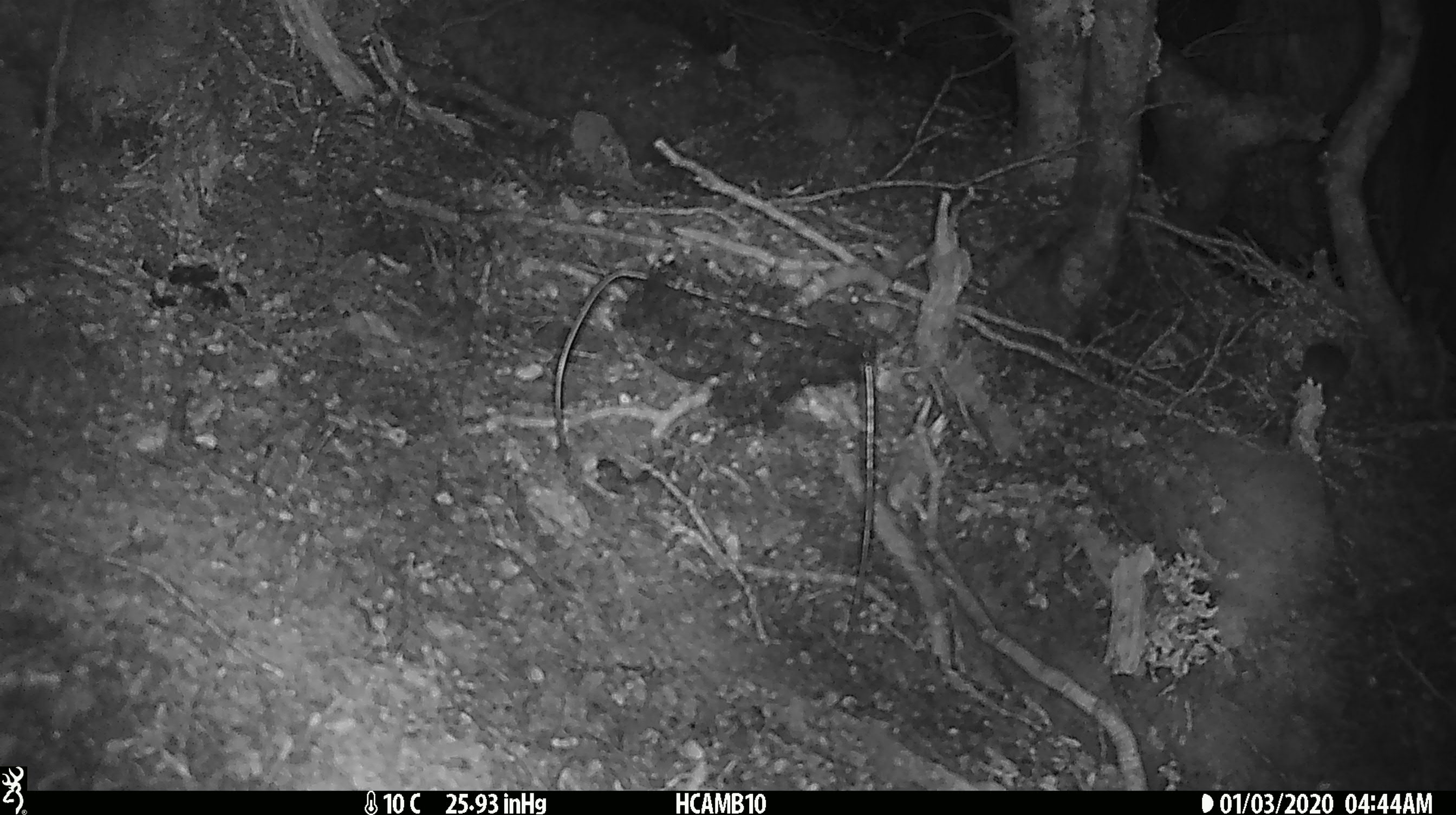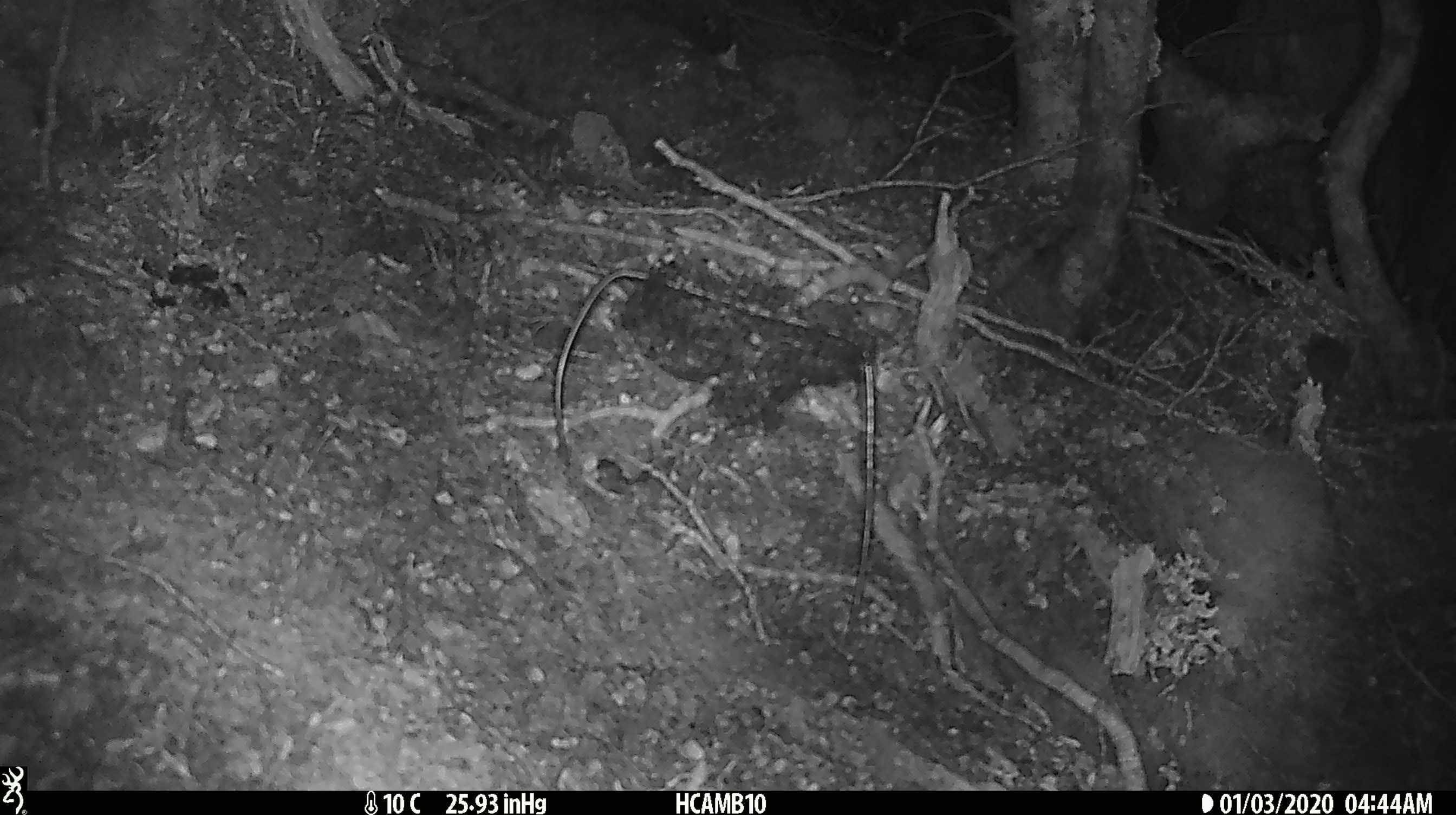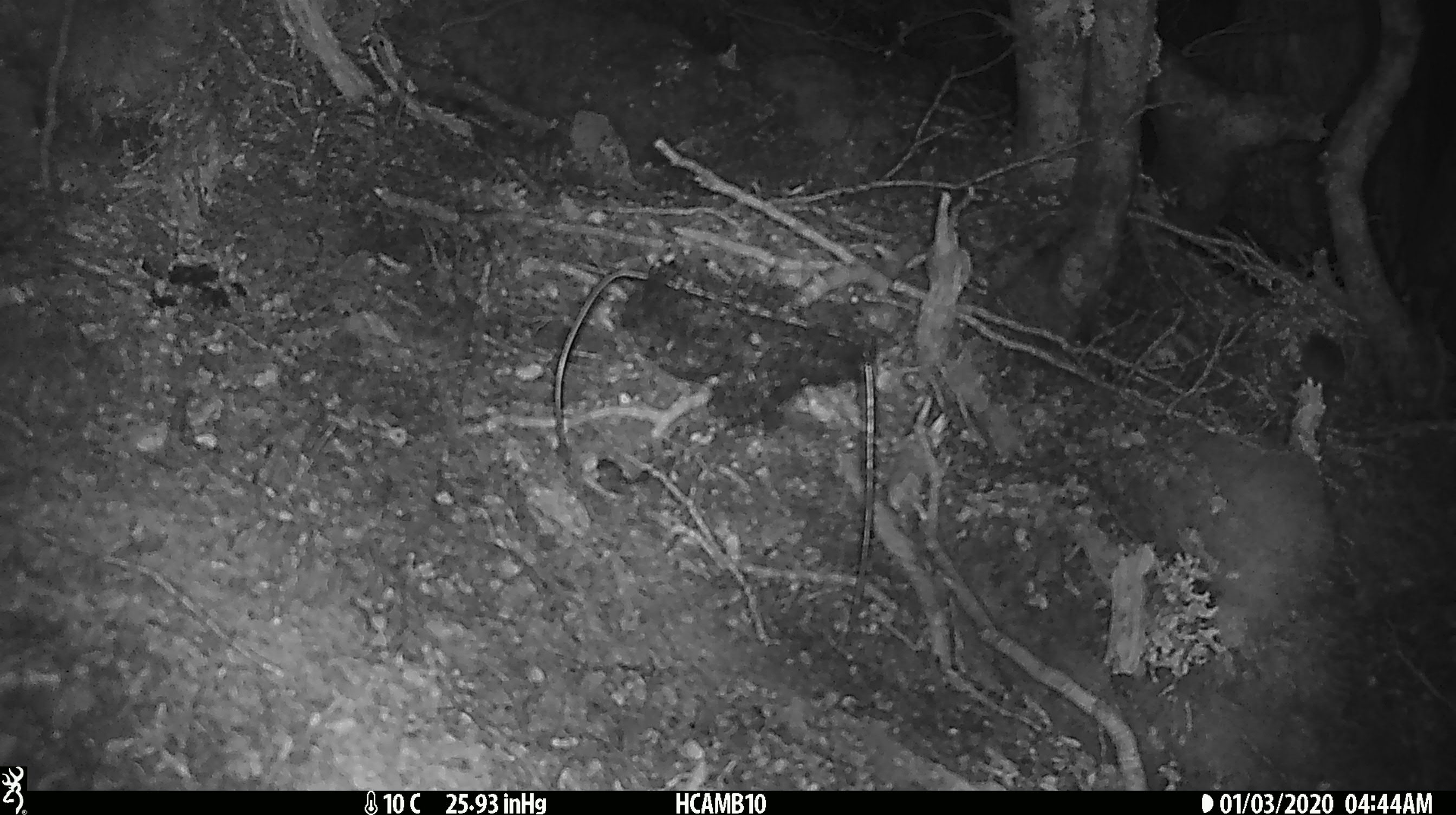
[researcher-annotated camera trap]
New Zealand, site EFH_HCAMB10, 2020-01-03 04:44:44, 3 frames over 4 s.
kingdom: Animalia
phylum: Chordata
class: Mammalia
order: Rodentia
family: Muridae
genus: Mus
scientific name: Mus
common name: mouse